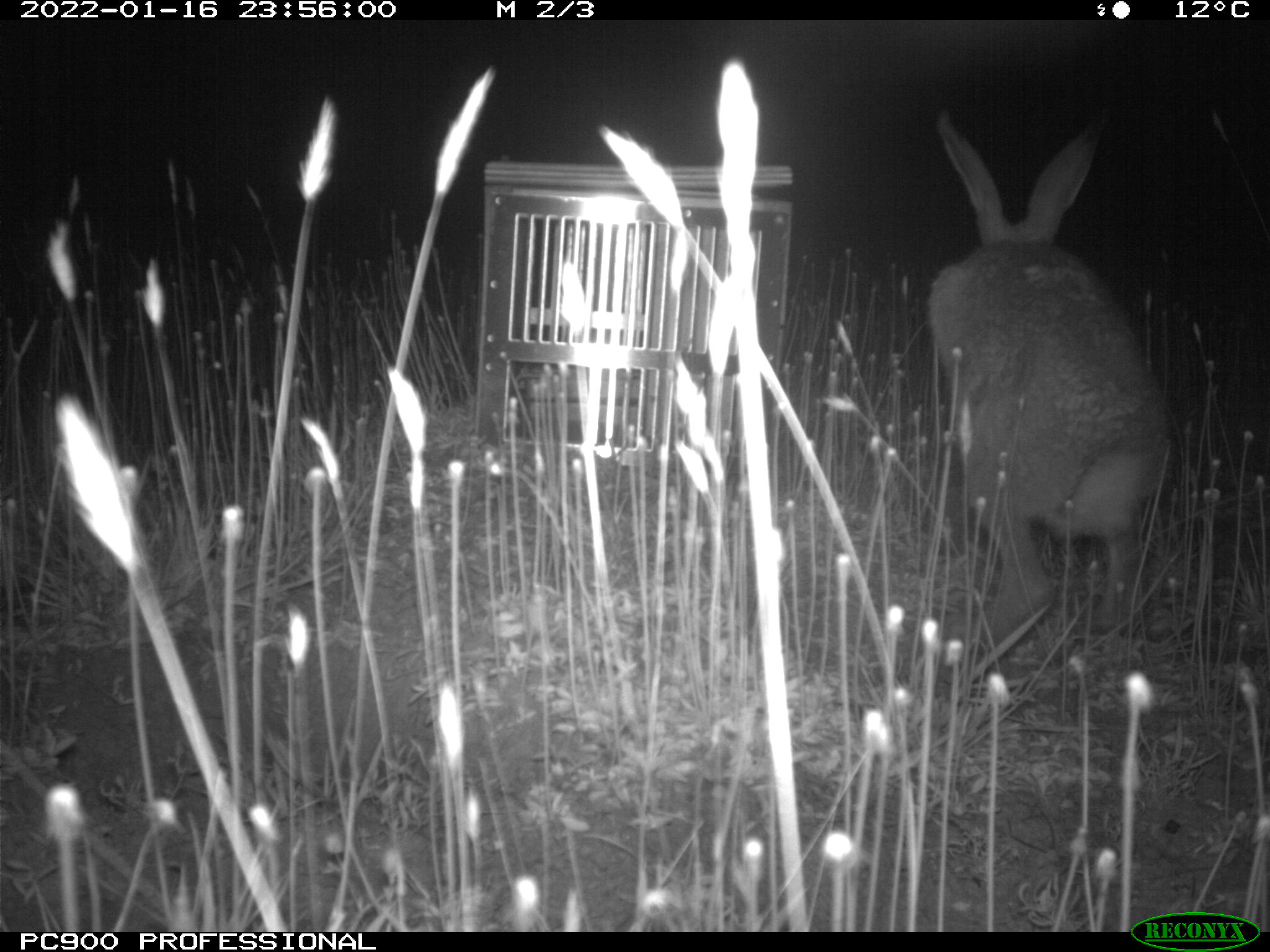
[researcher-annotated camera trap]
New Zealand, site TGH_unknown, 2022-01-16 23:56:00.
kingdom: Animalia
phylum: Chordata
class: Mammalia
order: Lagomorpha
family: Leporidae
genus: Lepus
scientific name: Lepus europaeus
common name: brown hare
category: hare